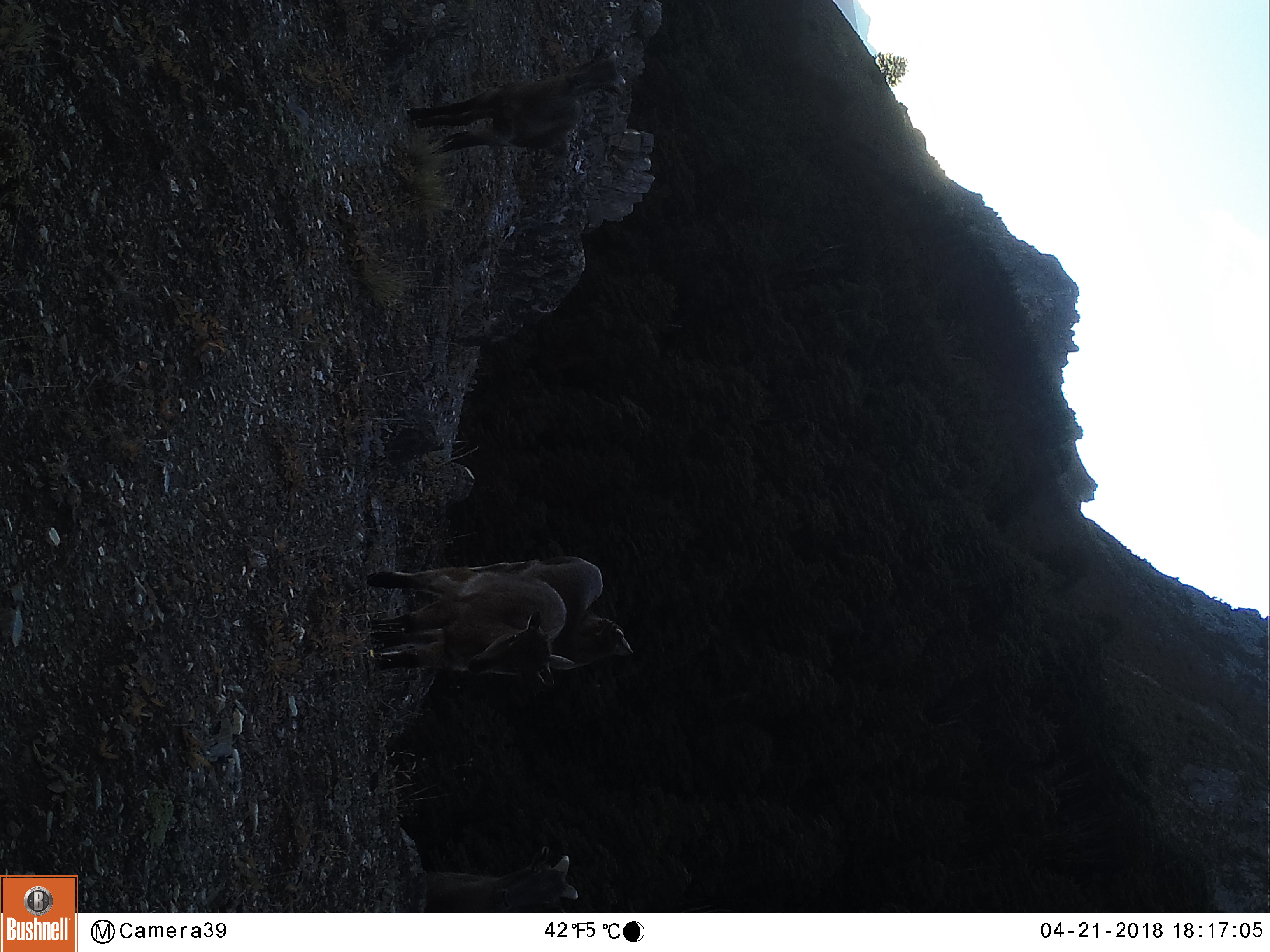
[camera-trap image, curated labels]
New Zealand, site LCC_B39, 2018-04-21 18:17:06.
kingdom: Animalia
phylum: Chordata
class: Mammalia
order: Artiodactyla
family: Bovidae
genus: Nilgiritragus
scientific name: Nilgiritragus hylocrius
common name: tahr